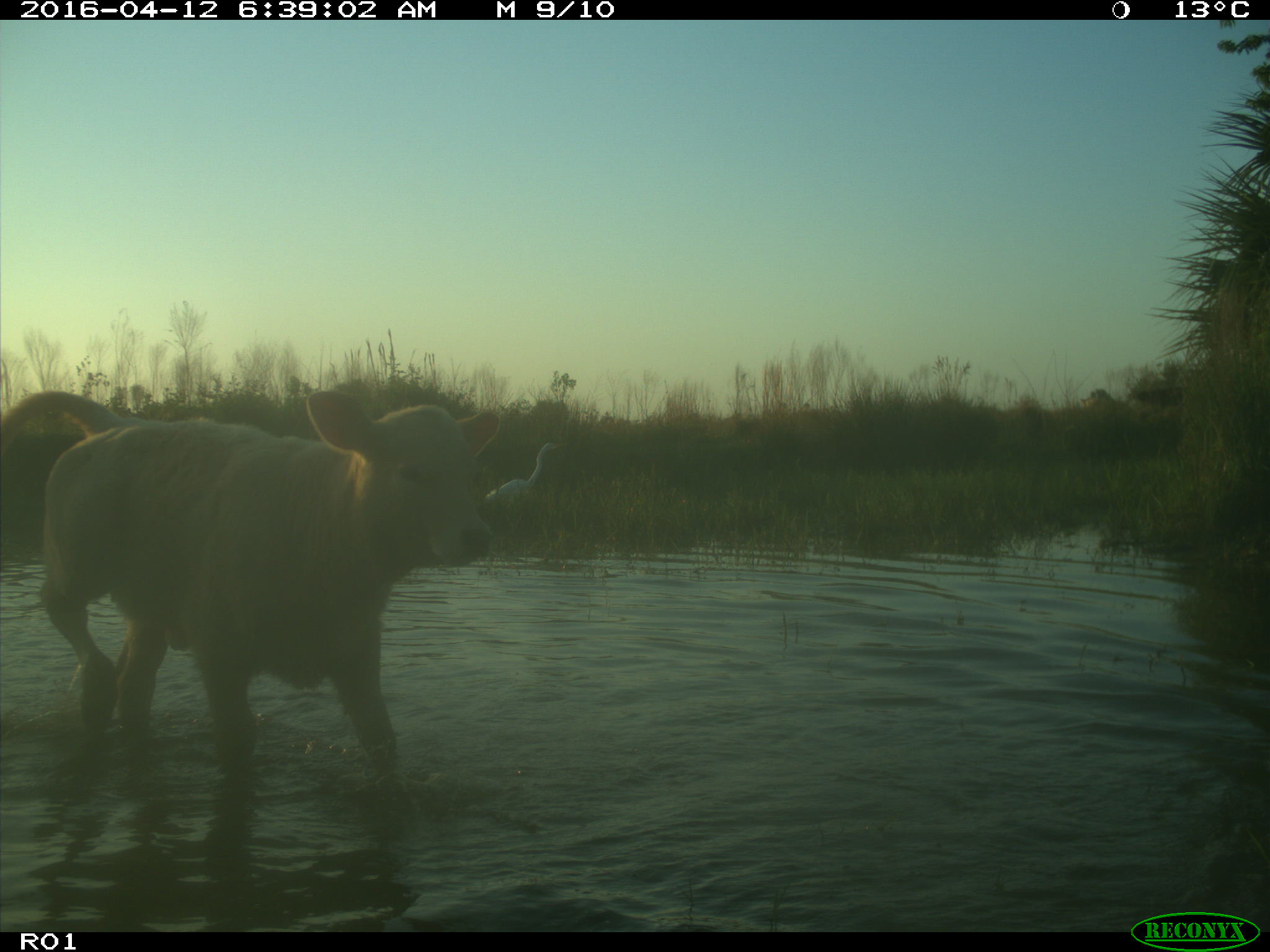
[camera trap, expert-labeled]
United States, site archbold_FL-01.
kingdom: Animalia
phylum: Chordata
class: Mammalia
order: Artiodactyla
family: Bovidae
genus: Bos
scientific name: Bos taurus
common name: domestic cow